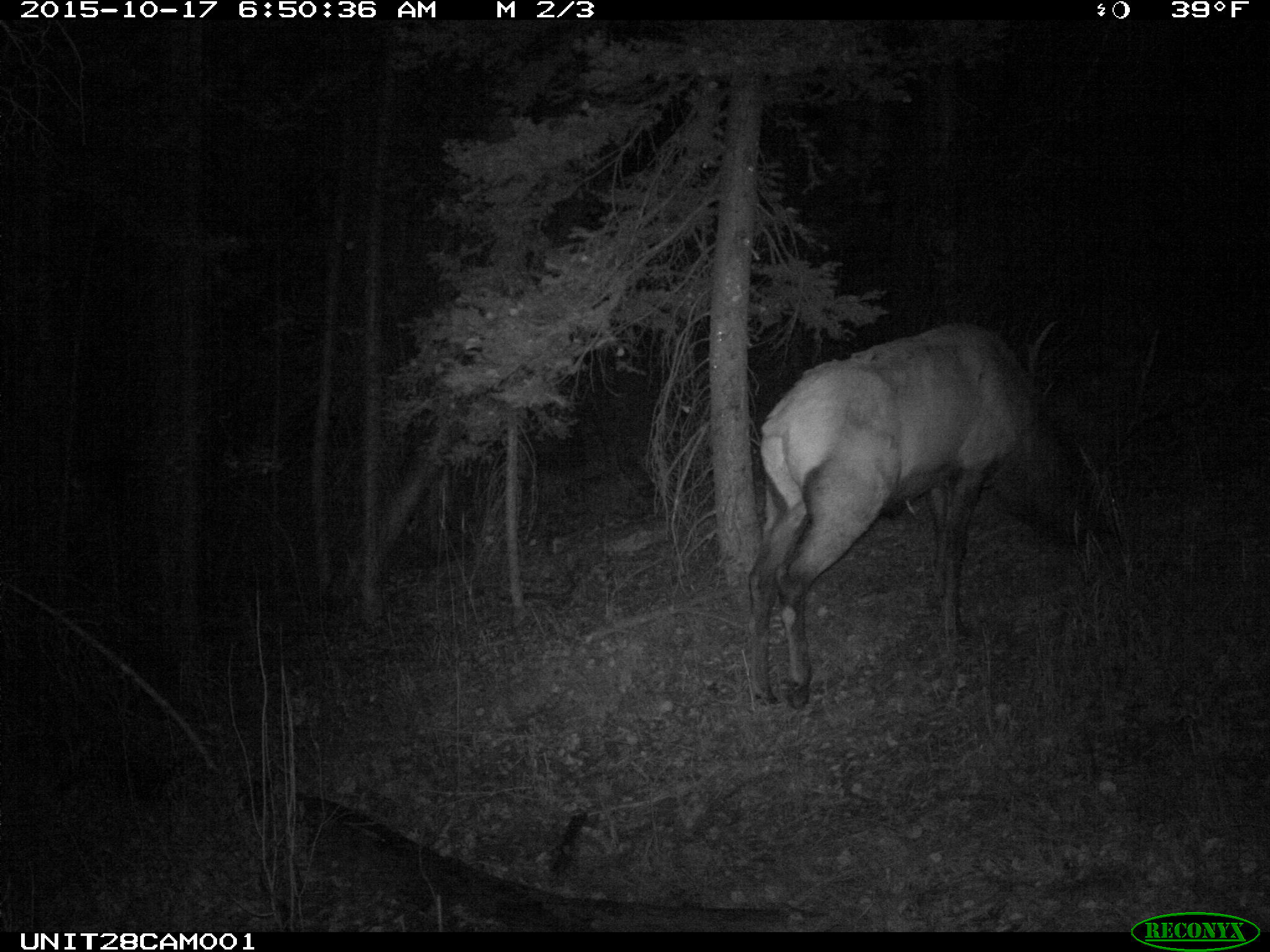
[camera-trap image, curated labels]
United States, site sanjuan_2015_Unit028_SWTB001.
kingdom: Animalia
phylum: Chordata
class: Mammalia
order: Artiodactyla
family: Cervidae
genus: Cervus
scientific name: Cervus elaphus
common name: red deer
Cervus elaphus (red deer).